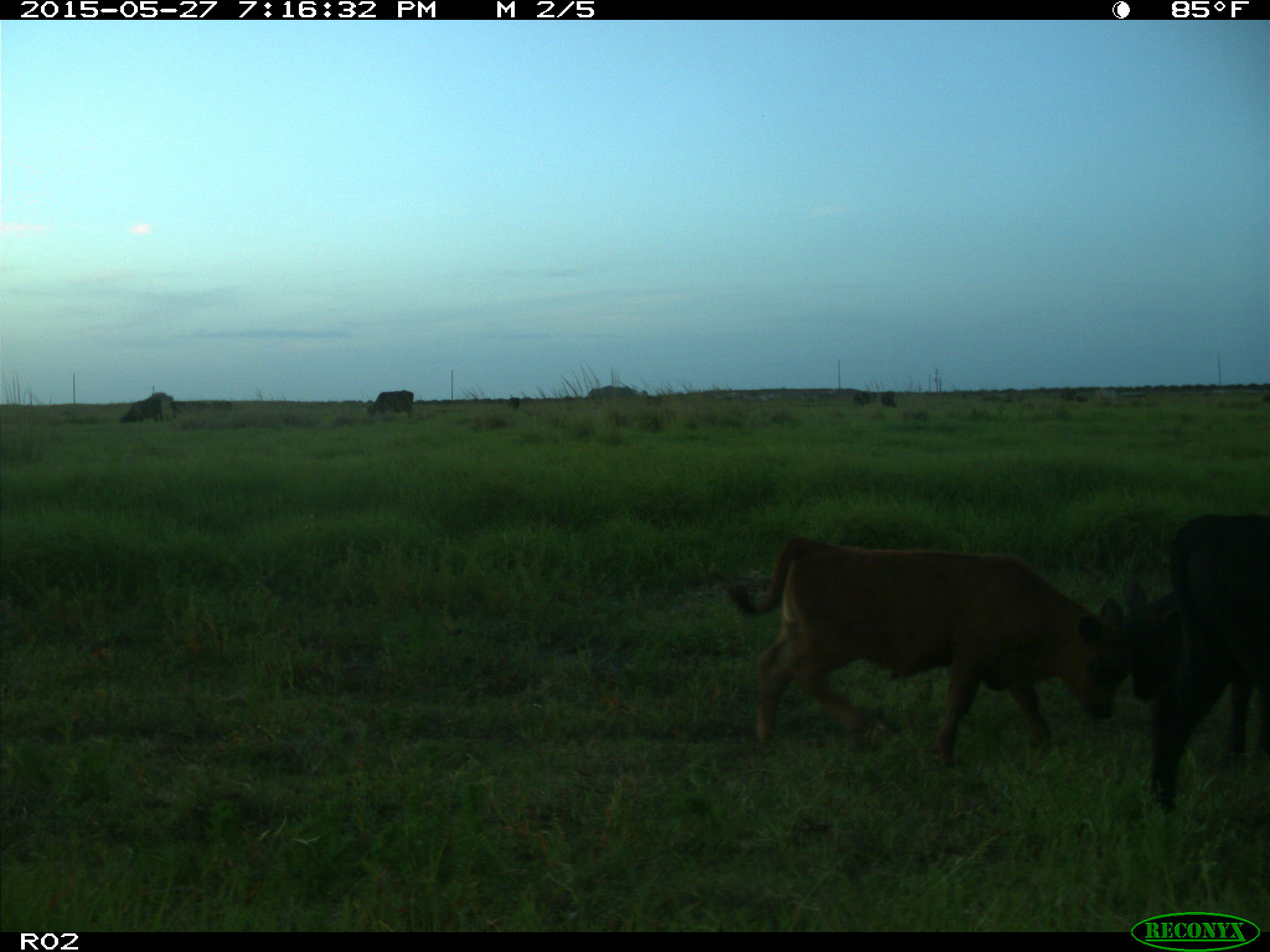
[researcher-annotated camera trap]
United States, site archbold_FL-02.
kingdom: Animalia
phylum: Chordata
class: Mammalia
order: Artiodactyla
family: Bovidae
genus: Bos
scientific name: Bos taurus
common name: domestic cow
Bos taurus (domestic cow).